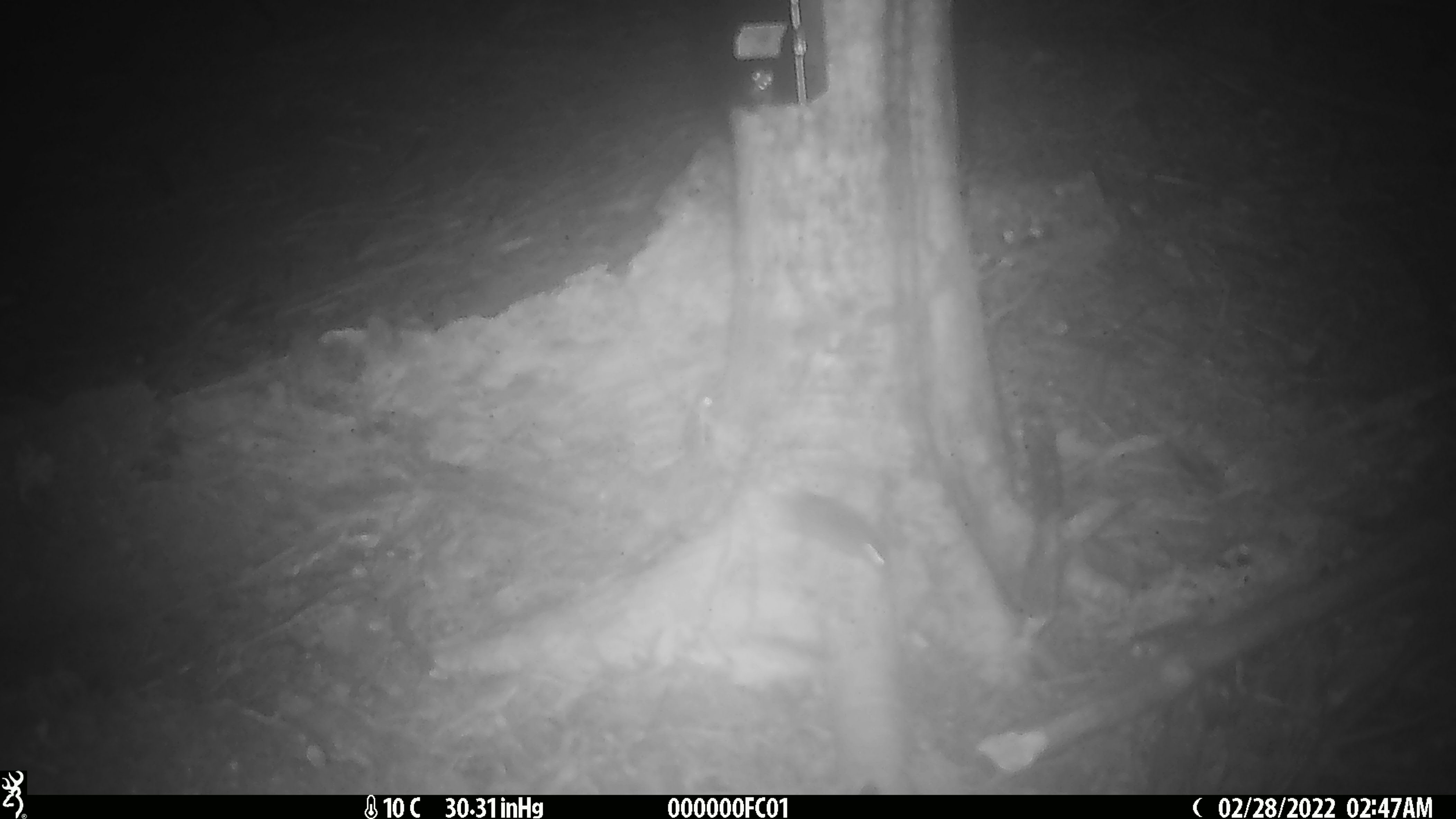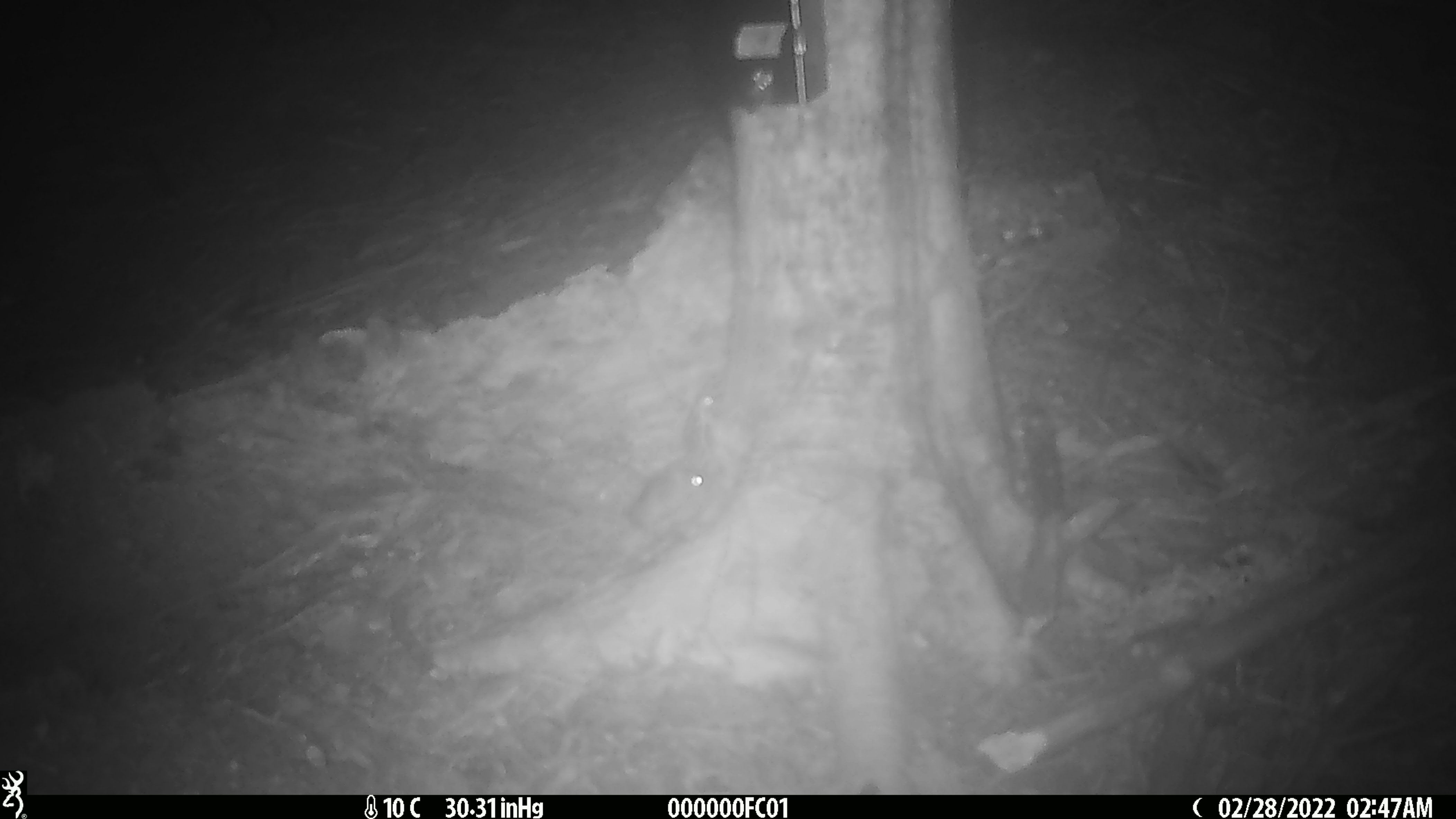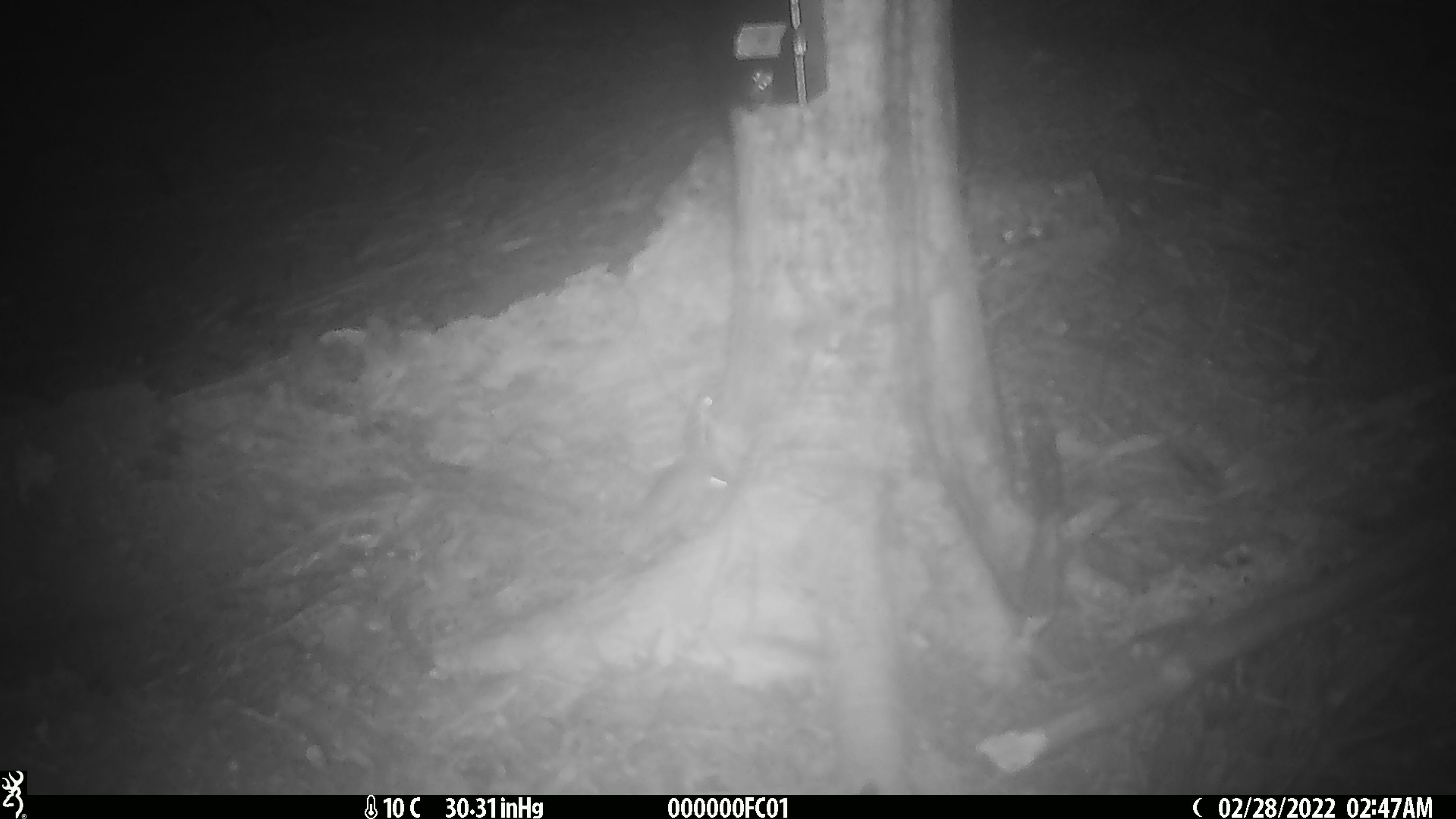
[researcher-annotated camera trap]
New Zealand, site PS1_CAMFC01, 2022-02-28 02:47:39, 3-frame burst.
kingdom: Animalia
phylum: Chordata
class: Mammalia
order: Rodentia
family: Muridae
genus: Mus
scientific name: Mus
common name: mouse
Mouse (Mus).